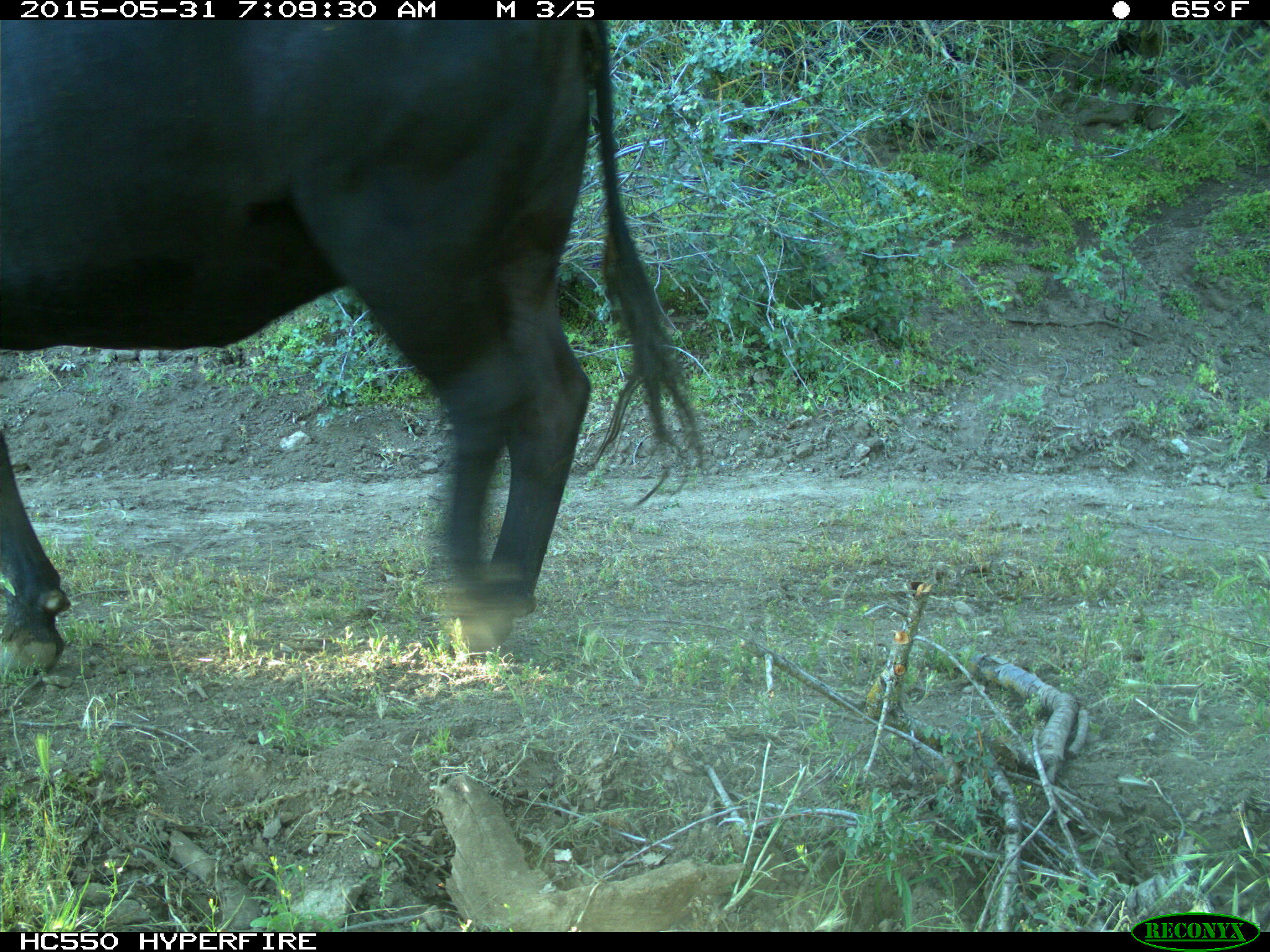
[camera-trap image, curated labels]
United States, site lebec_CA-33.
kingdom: Animalia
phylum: Chordata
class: Mammalia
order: Artiodactyla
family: Bovidae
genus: Bos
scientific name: Bos taurus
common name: domestic cow